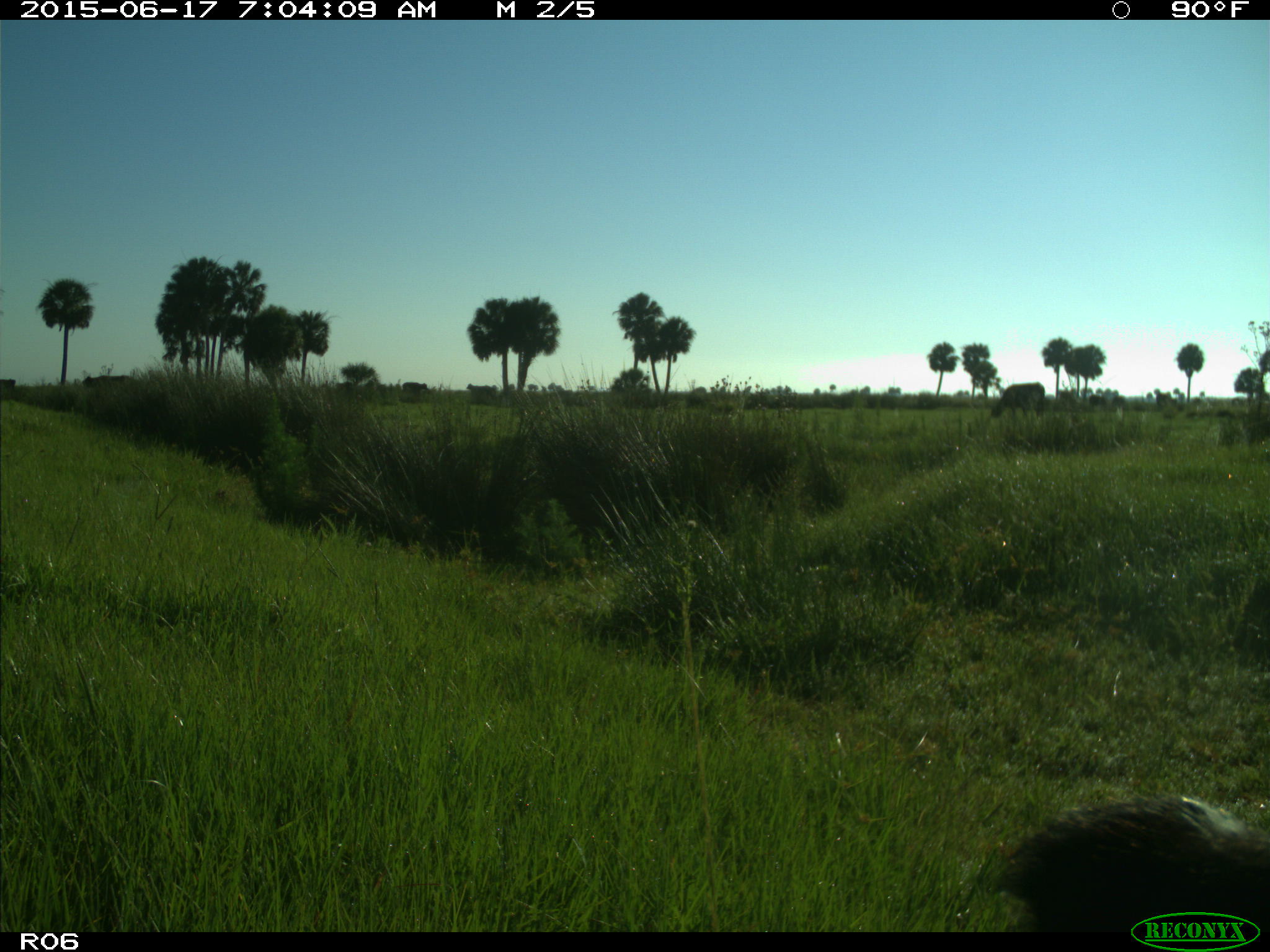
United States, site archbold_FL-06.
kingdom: Animalia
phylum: Chordata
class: Mammalia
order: Artiodactyla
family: Bovidae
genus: Bos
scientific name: Bos taurus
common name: domestic cow